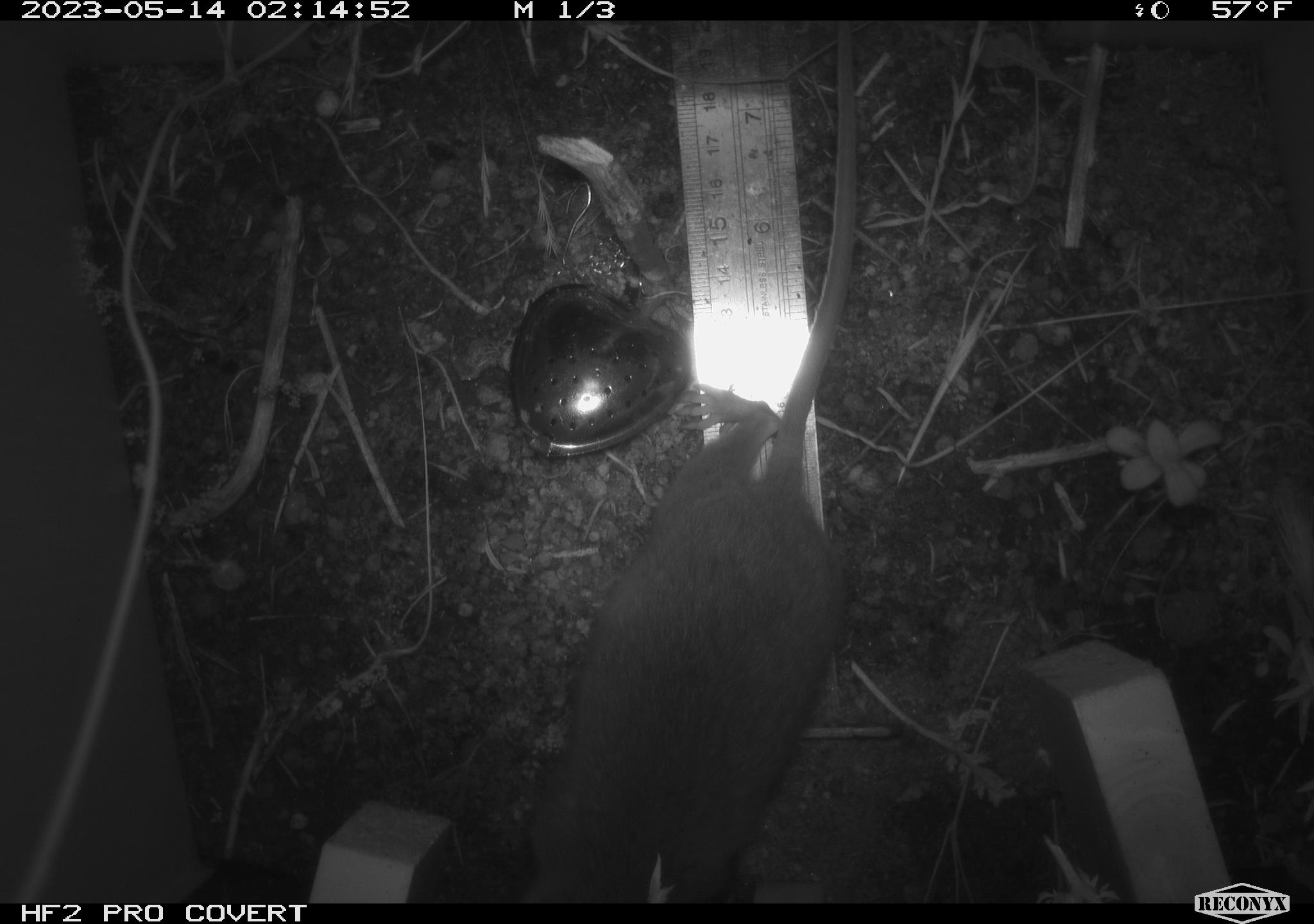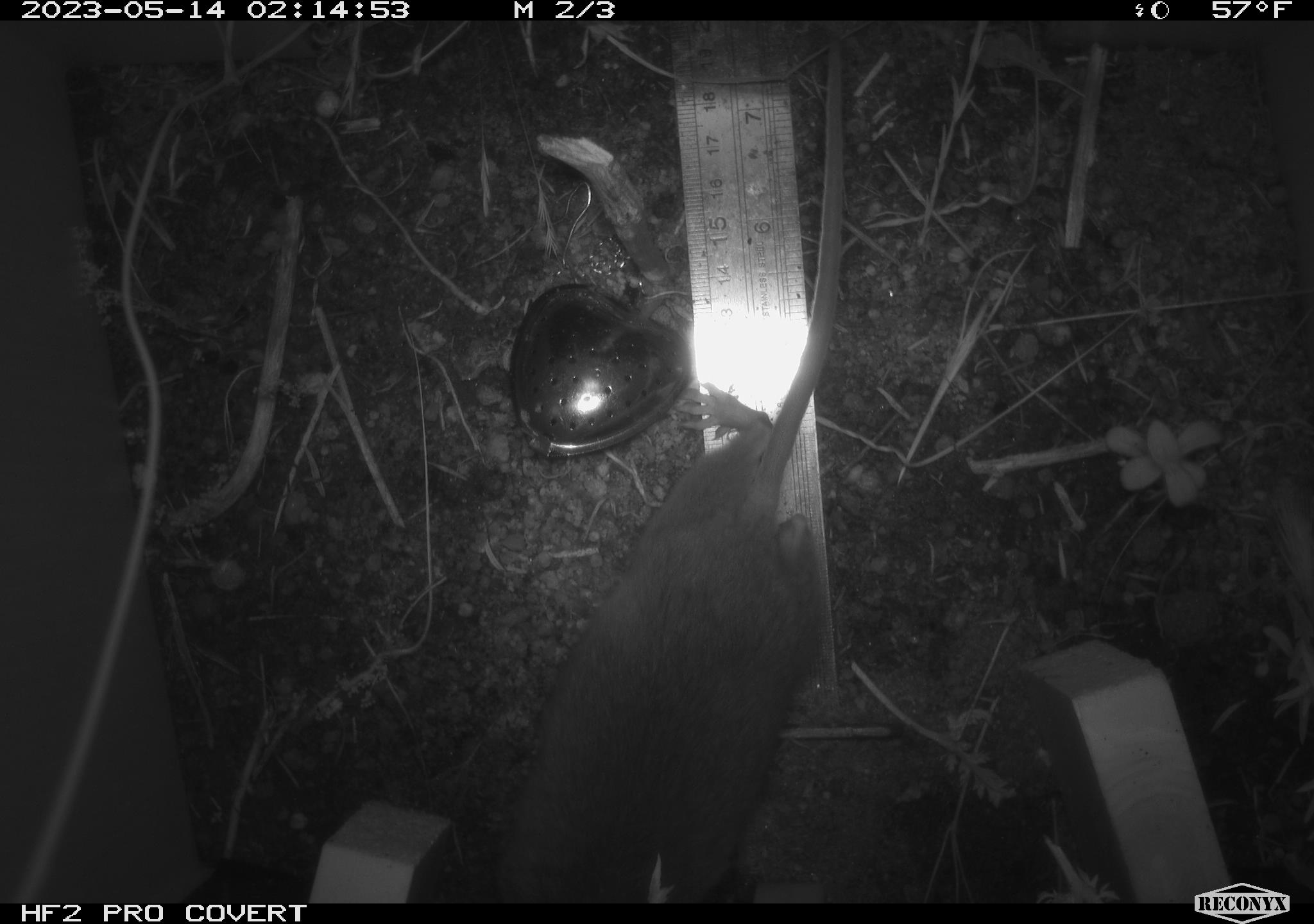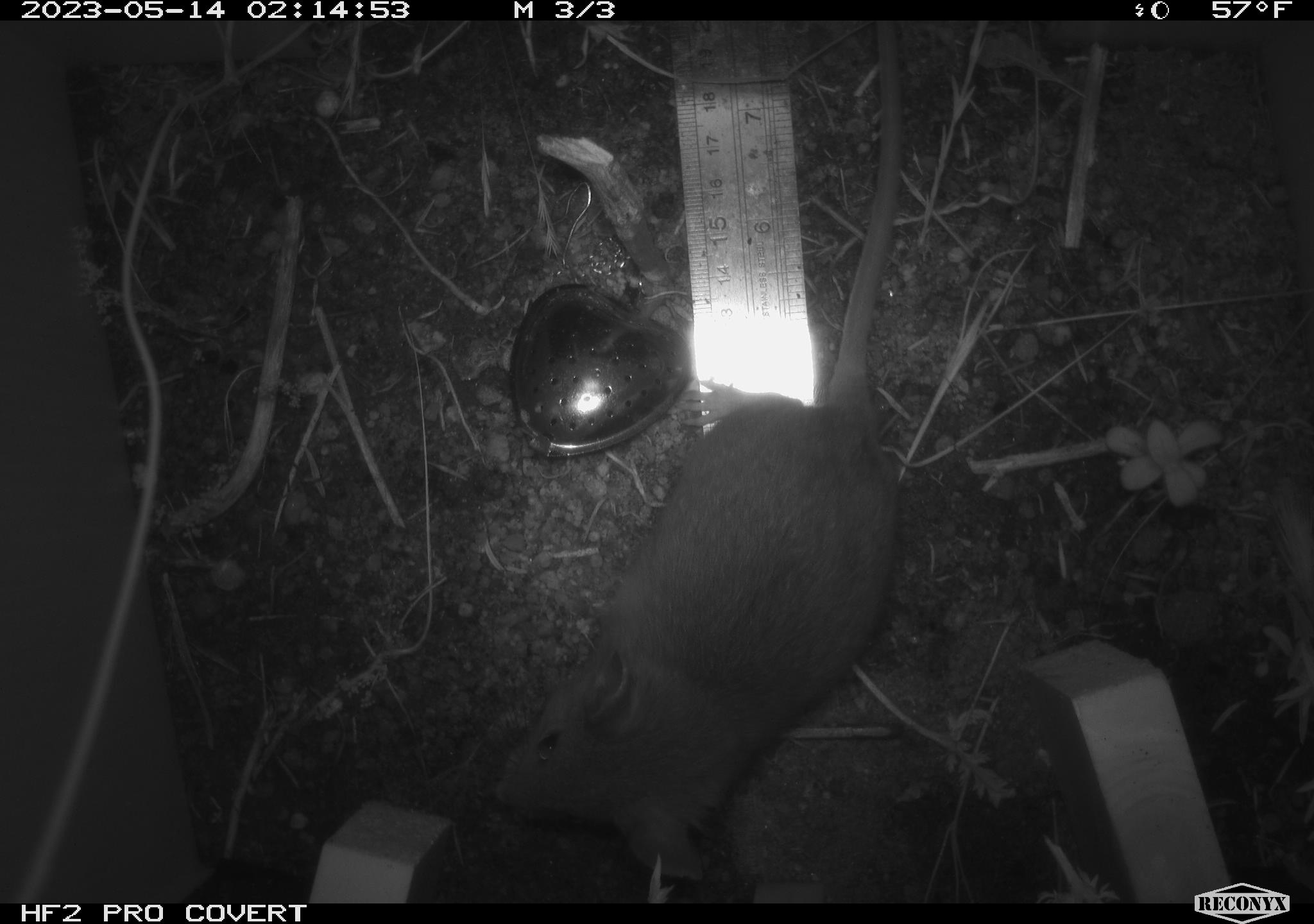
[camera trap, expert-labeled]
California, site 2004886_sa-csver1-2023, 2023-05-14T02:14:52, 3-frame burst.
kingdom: Animalia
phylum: Chordata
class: Mammalia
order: Rodentia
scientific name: Rodentia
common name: mouse species